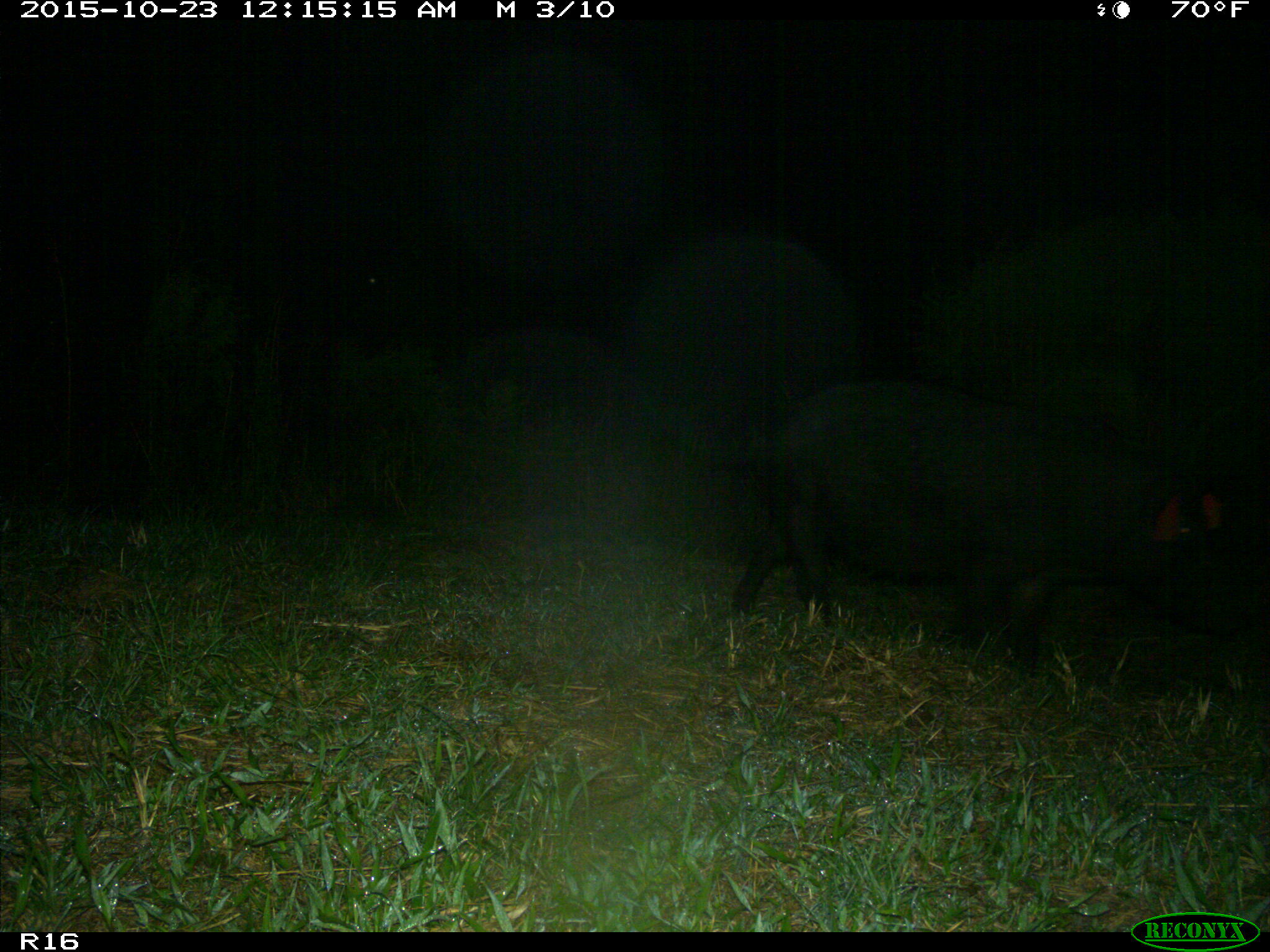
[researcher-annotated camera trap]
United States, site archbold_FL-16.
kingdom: Animalia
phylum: Chordata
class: Mammalia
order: Artiodactyla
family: Suidae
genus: Sus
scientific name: Sus scrofa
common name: wild boar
Sus scrofa (wild boar).